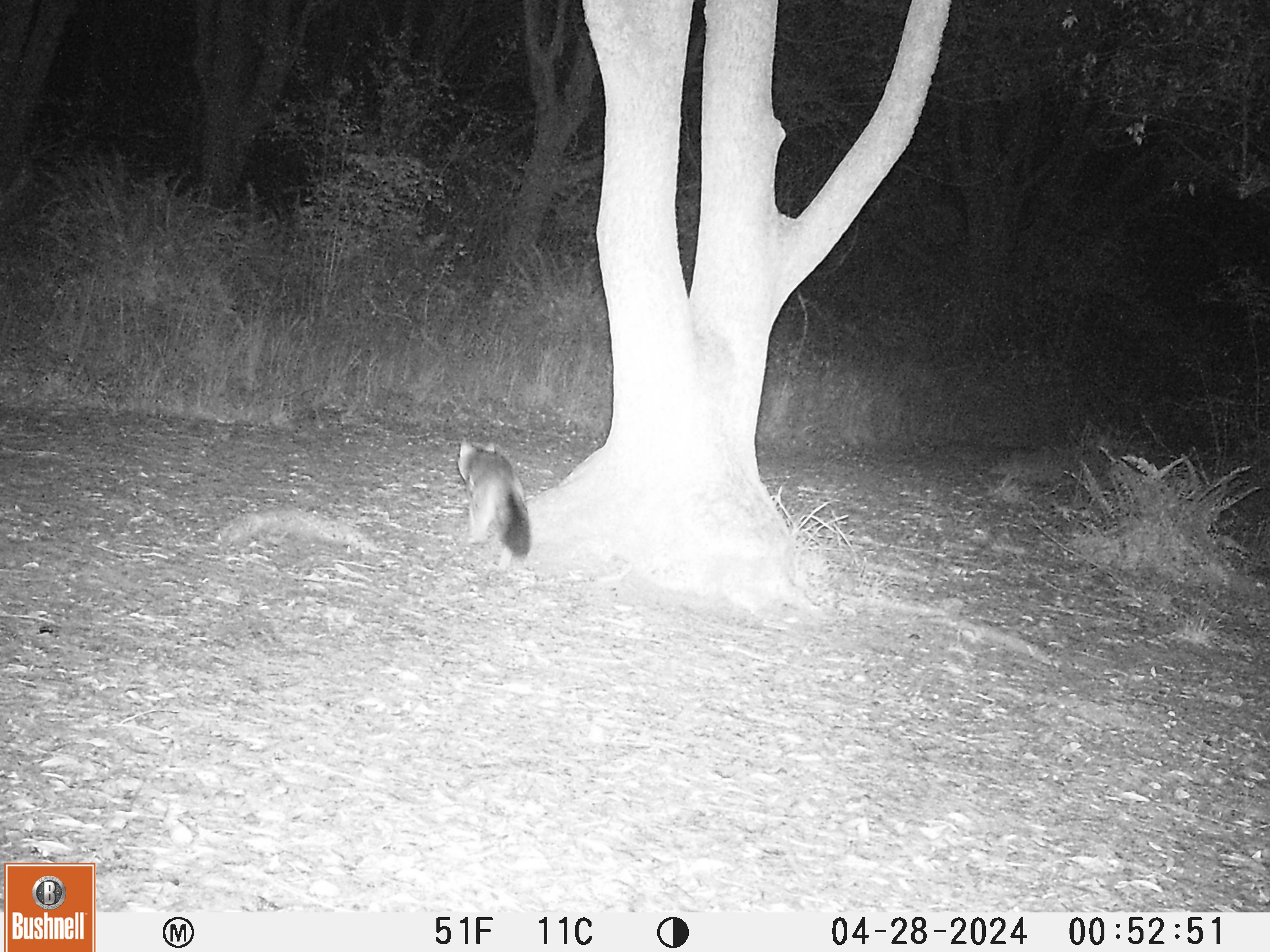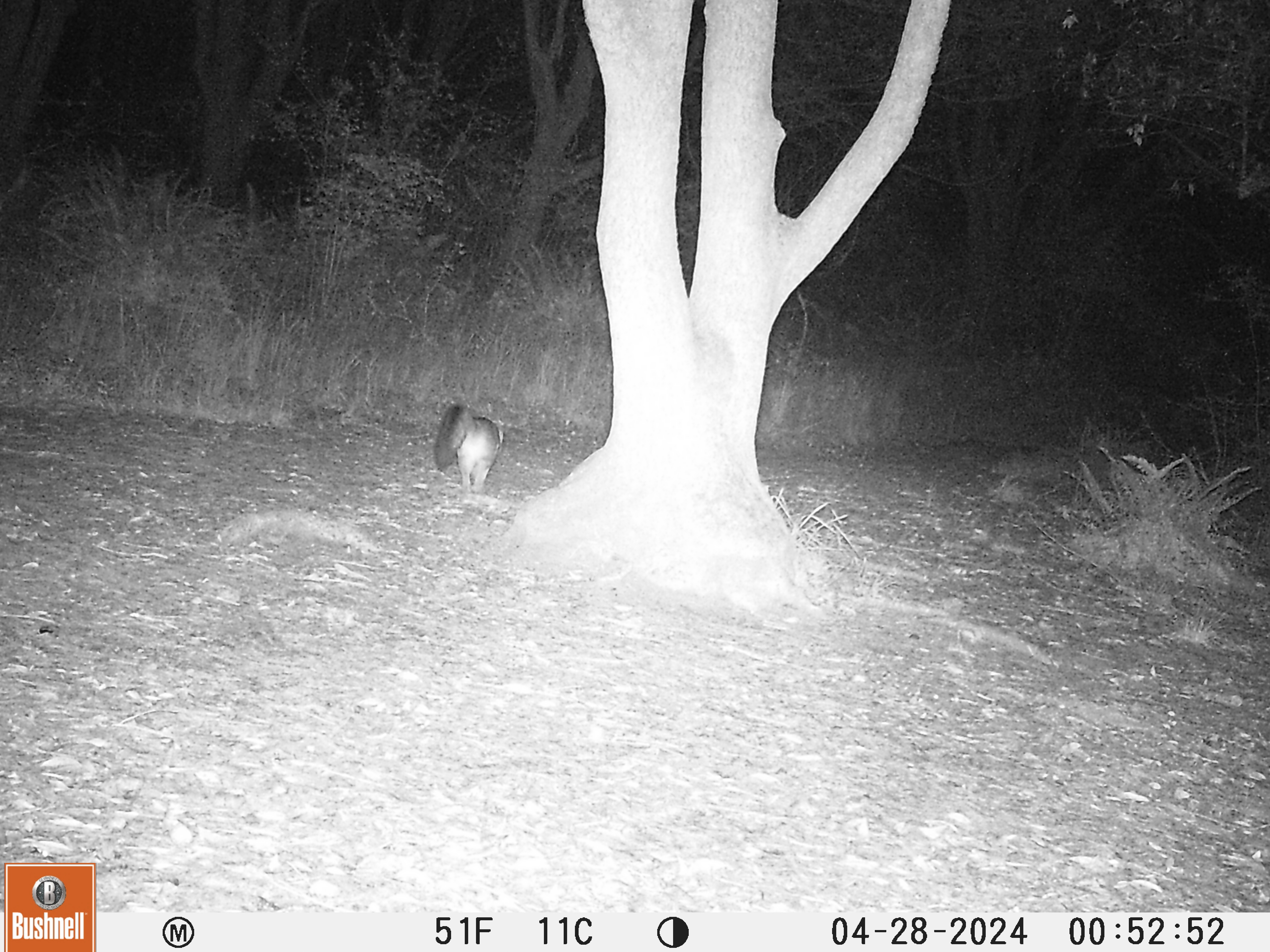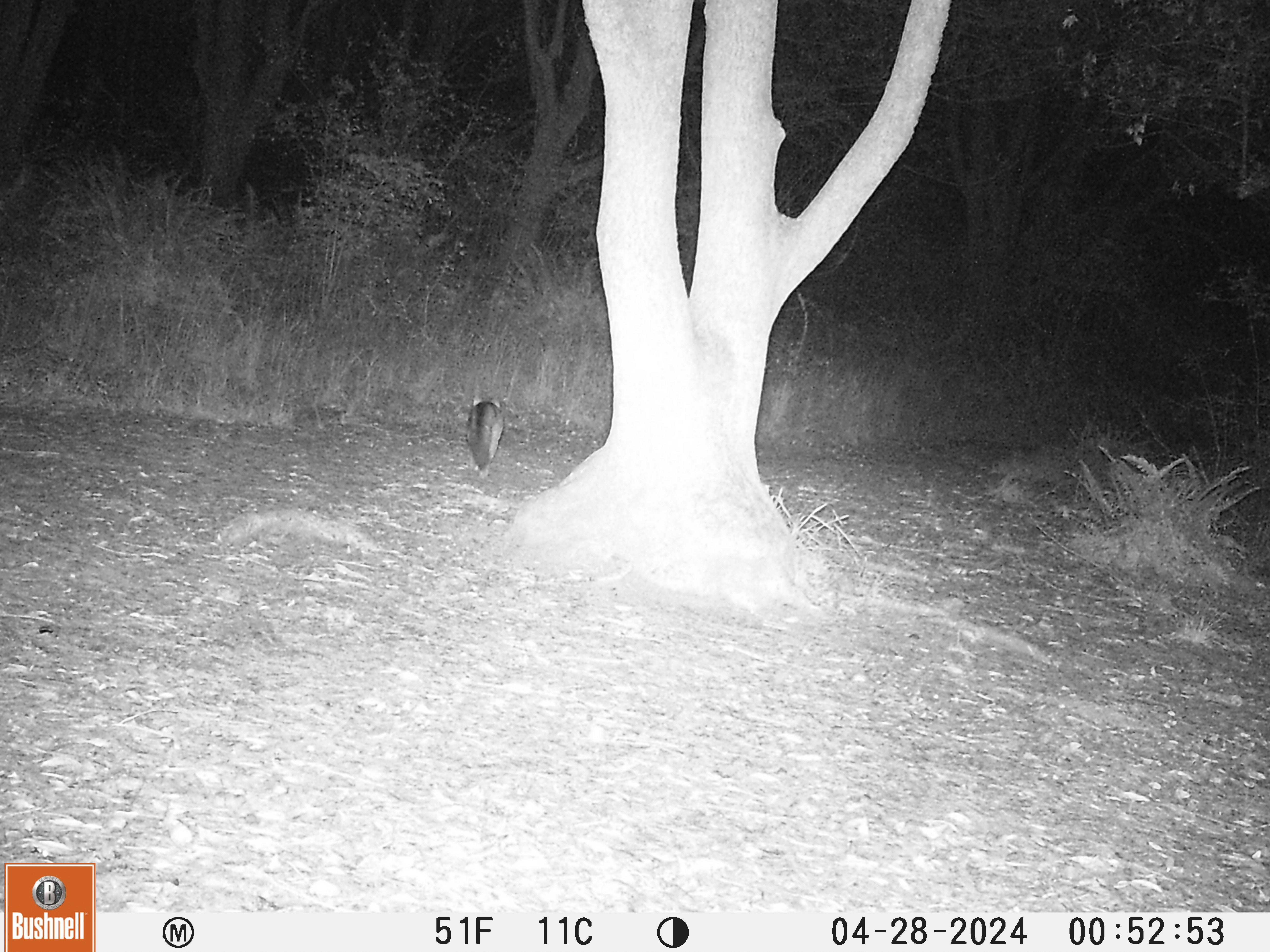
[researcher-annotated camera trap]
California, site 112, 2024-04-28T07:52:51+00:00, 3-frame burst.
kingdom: Animalia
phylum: Chordata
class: Mammalia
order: Carnivora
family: Canidae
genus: Urocyon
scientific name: Urocyon cinereoargenteus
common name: gray fox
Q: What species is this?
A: Gray fox (Urocyon cinereoargenteus).